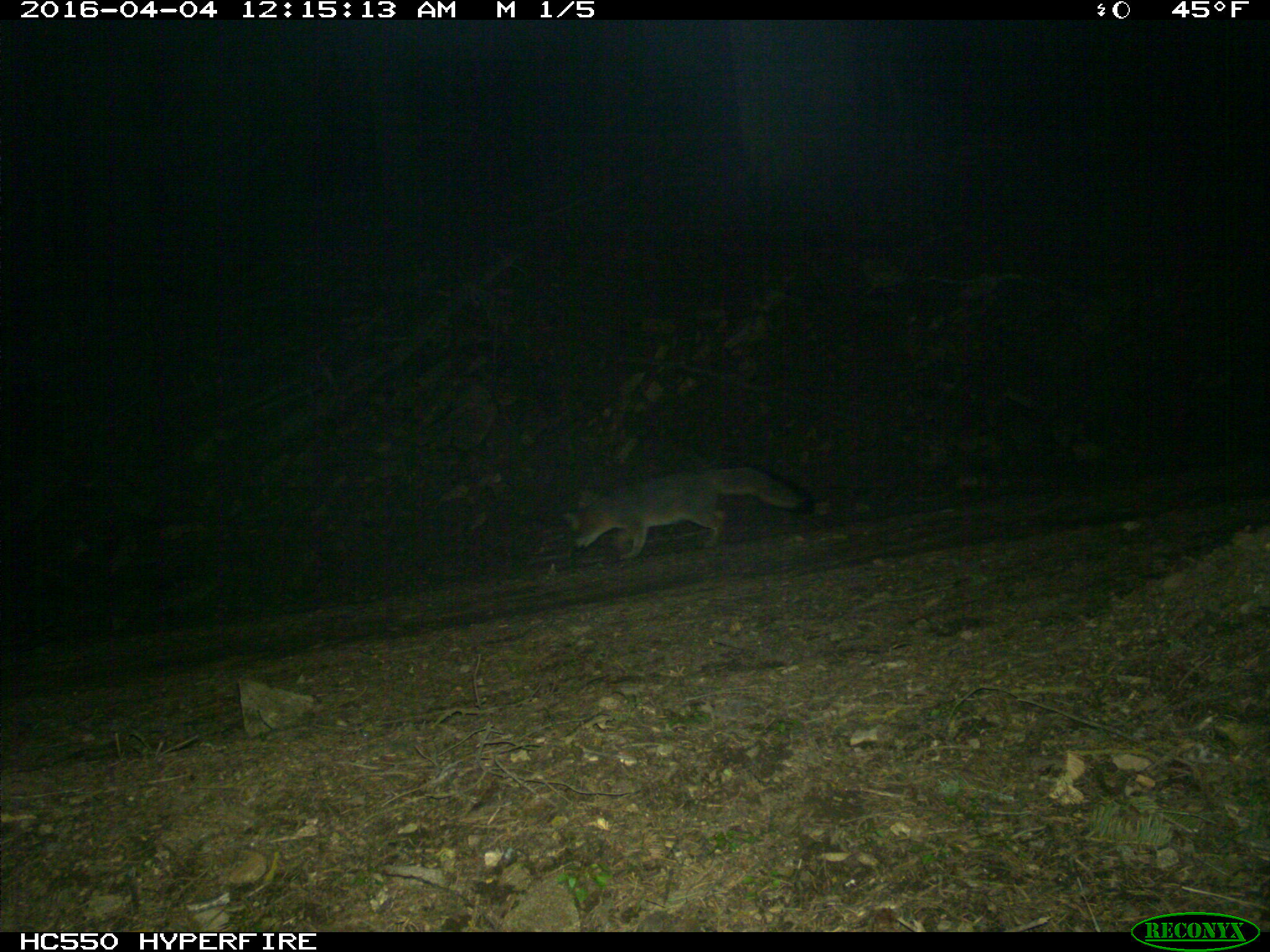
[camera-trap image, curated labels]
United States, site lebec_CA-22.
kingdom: Animalia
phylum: Chordata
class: Mammalia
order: Carnivora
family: Canidae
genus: Urocyon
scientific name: Urocyon cinereoargenteus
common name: gray fox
Urocyon cinereoargenteus (gray fox).